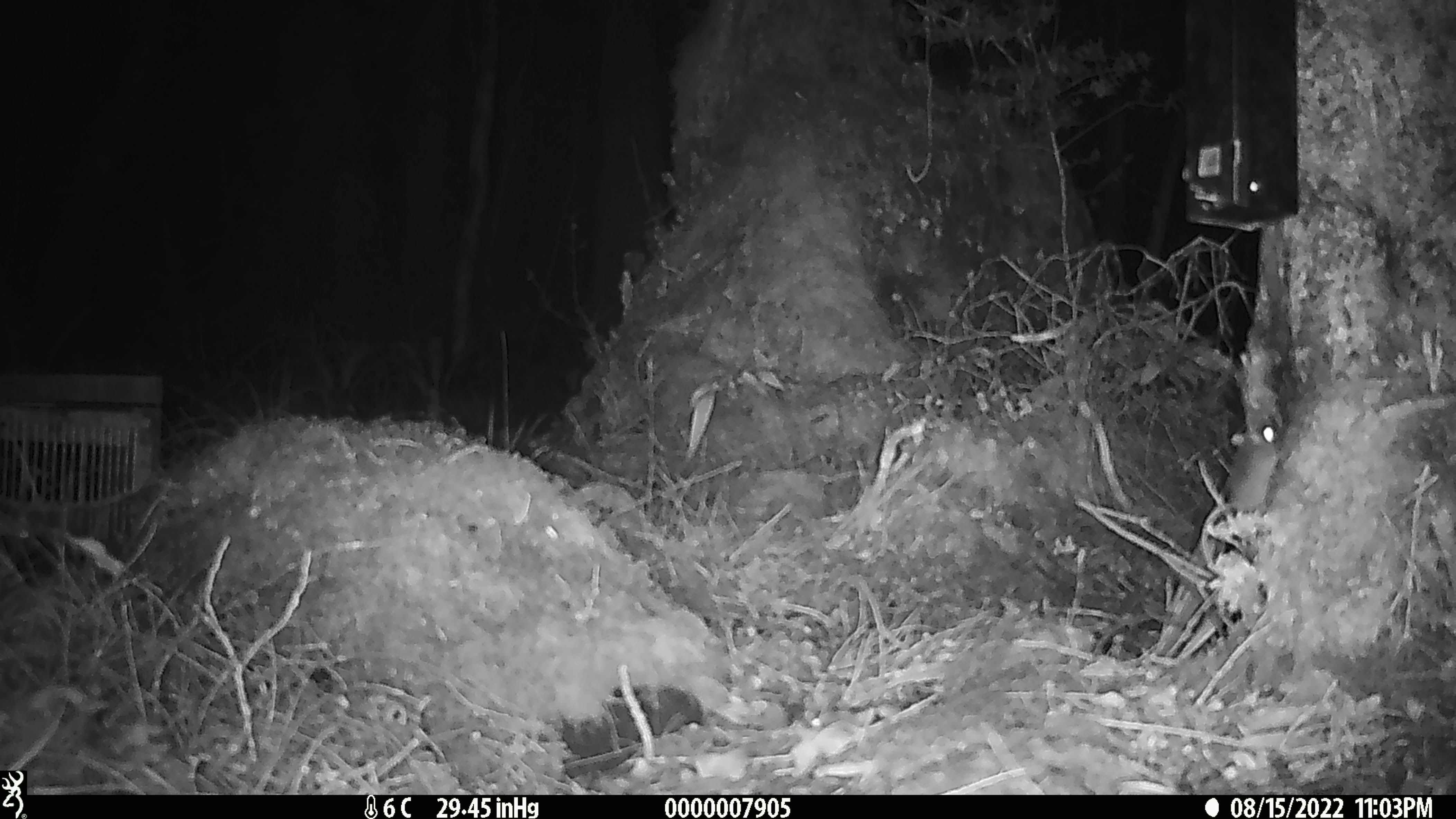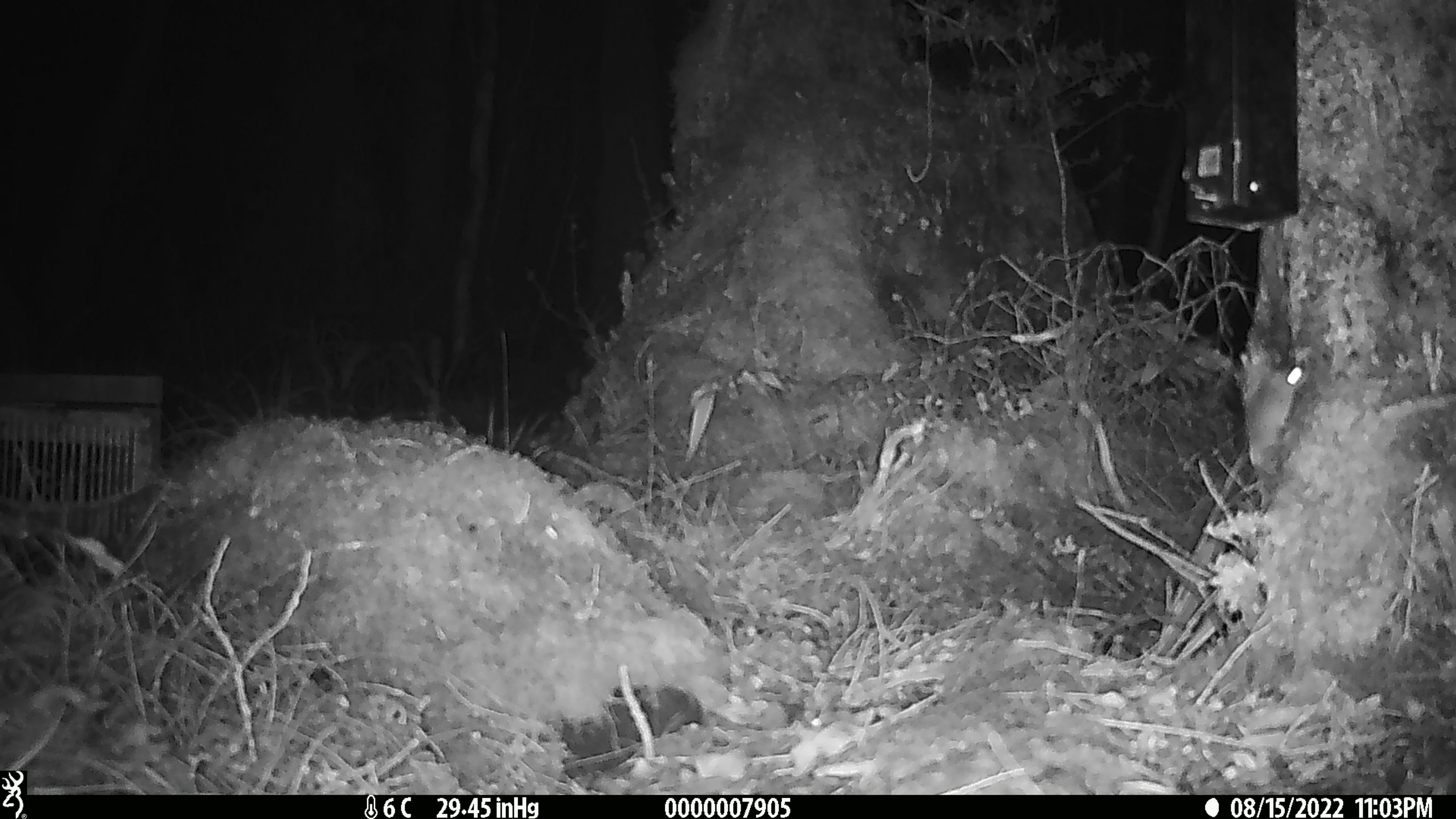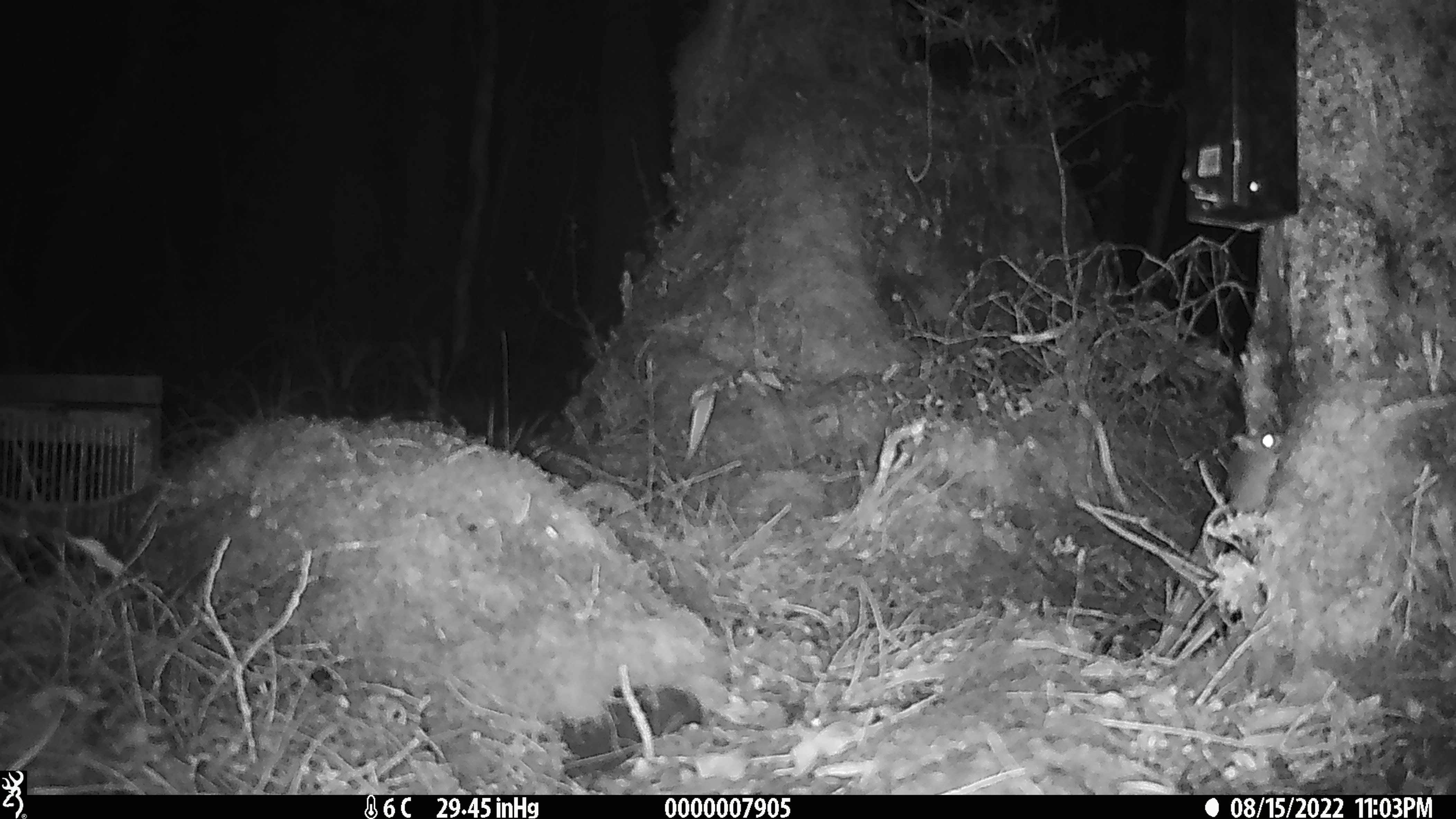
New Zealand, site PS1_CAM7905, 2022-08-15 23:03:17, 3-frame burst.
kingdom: Animalia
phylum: Chordata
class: Mammalia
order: Rodentia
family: Muridae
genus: Mus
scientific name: Mus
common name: mouse